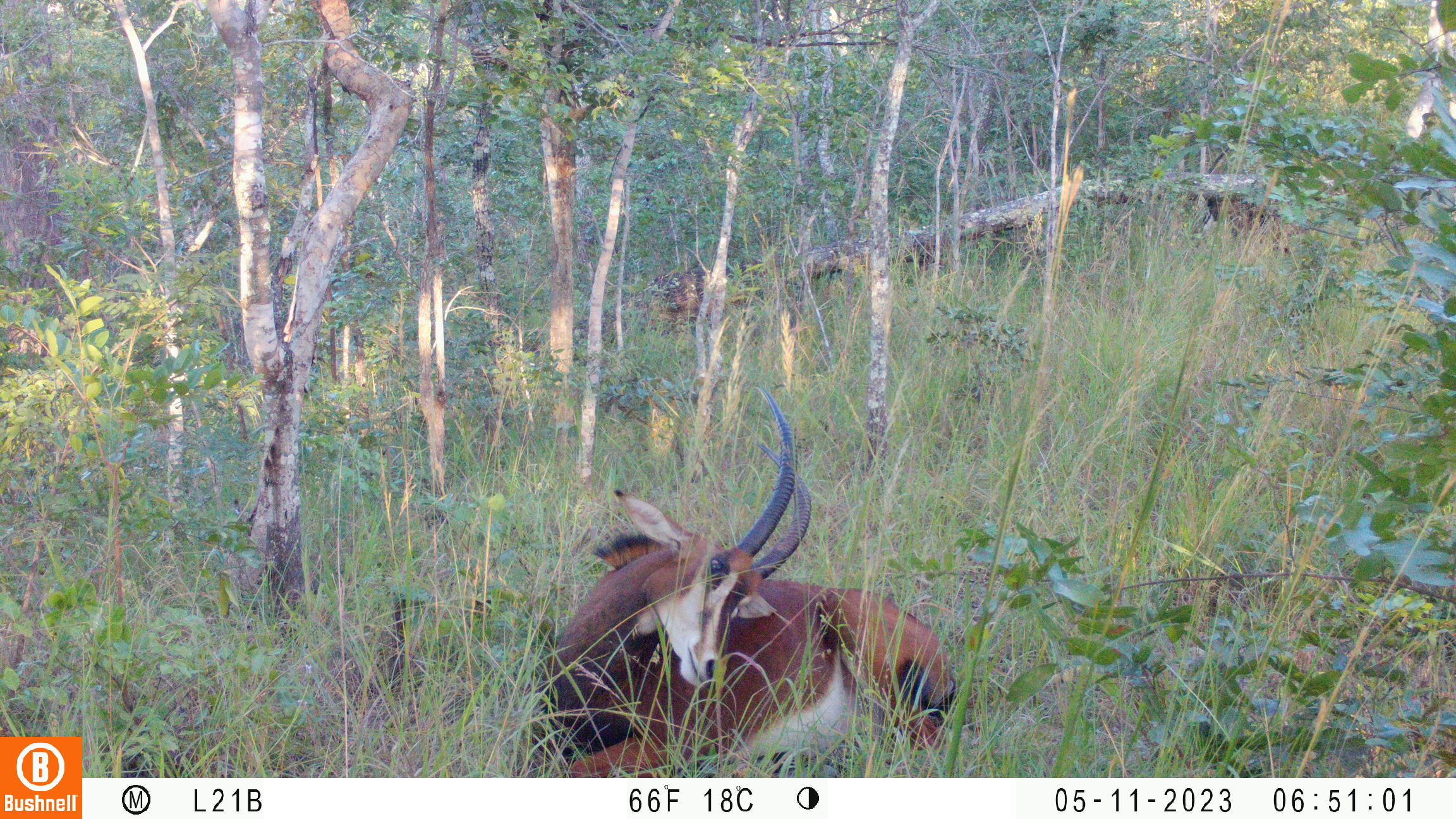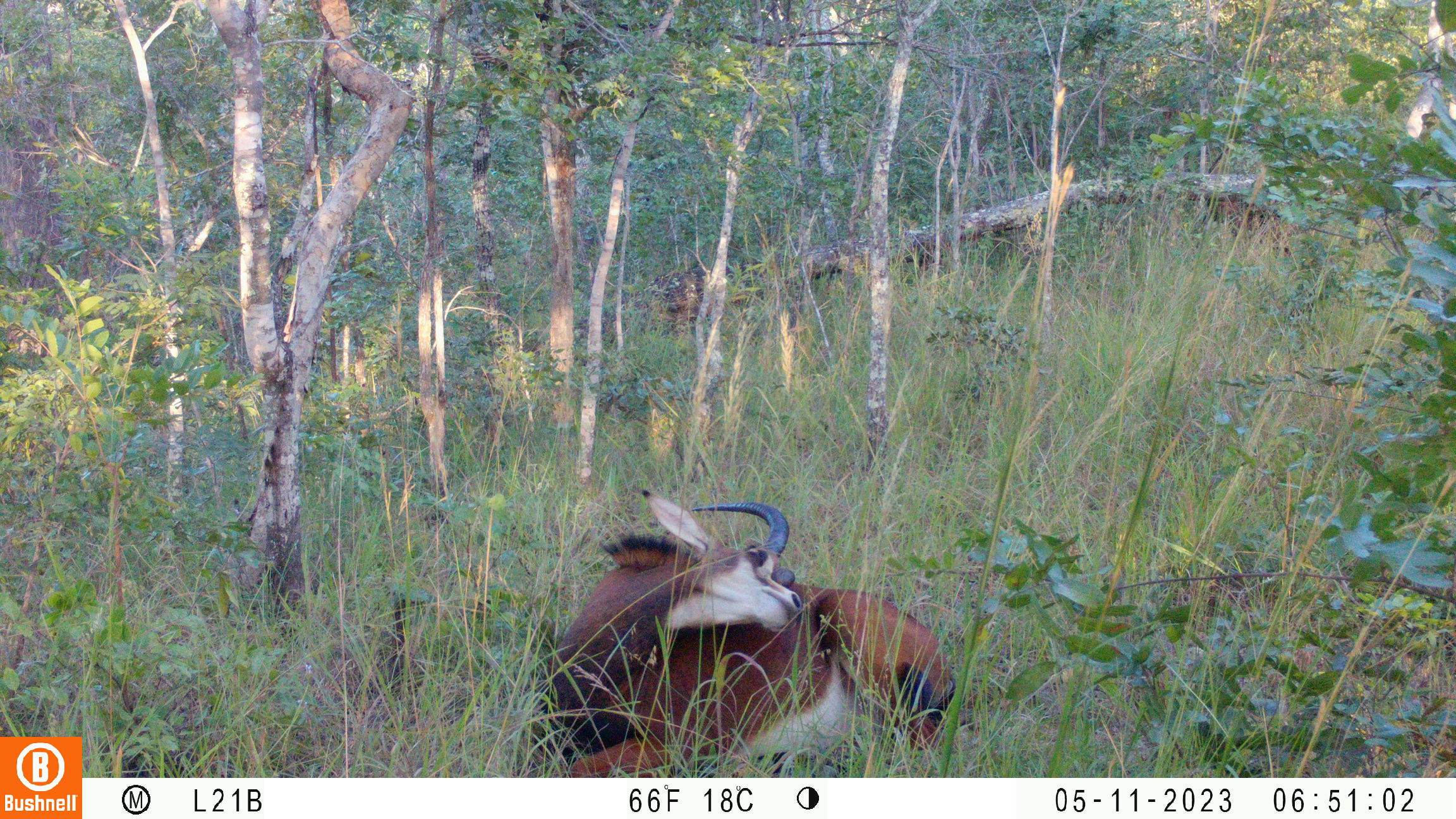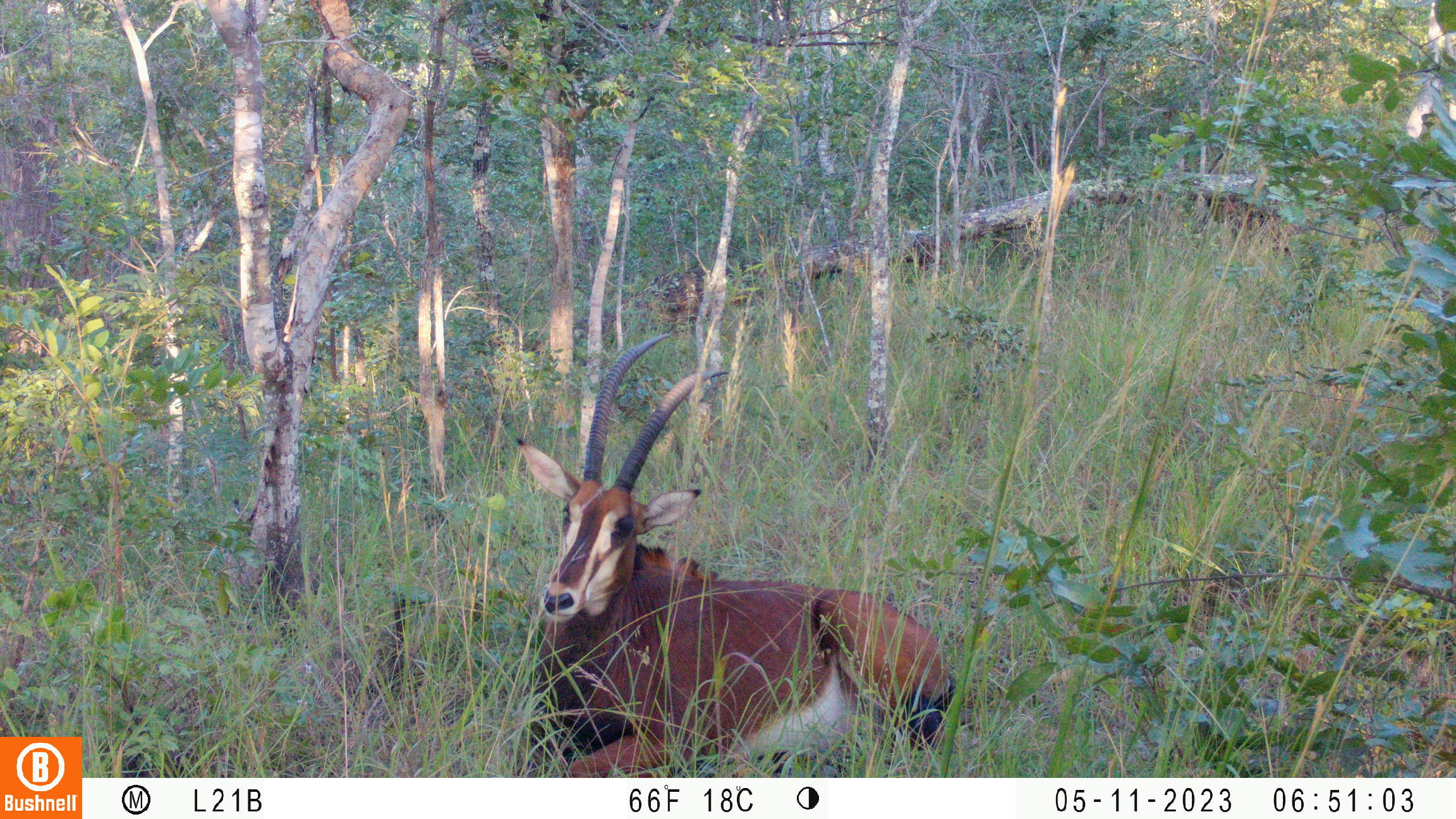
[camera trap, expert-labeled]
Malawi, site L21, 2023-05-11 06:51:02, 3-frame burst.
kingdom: Animalia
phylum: Chordata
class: Mammalia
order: Artiodactyla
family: Bovidae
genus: Hippotragus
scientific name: Hippotragus niger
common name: sable antelope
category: sable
Sable (sable antelope) (Hippotragus niger), count 1.